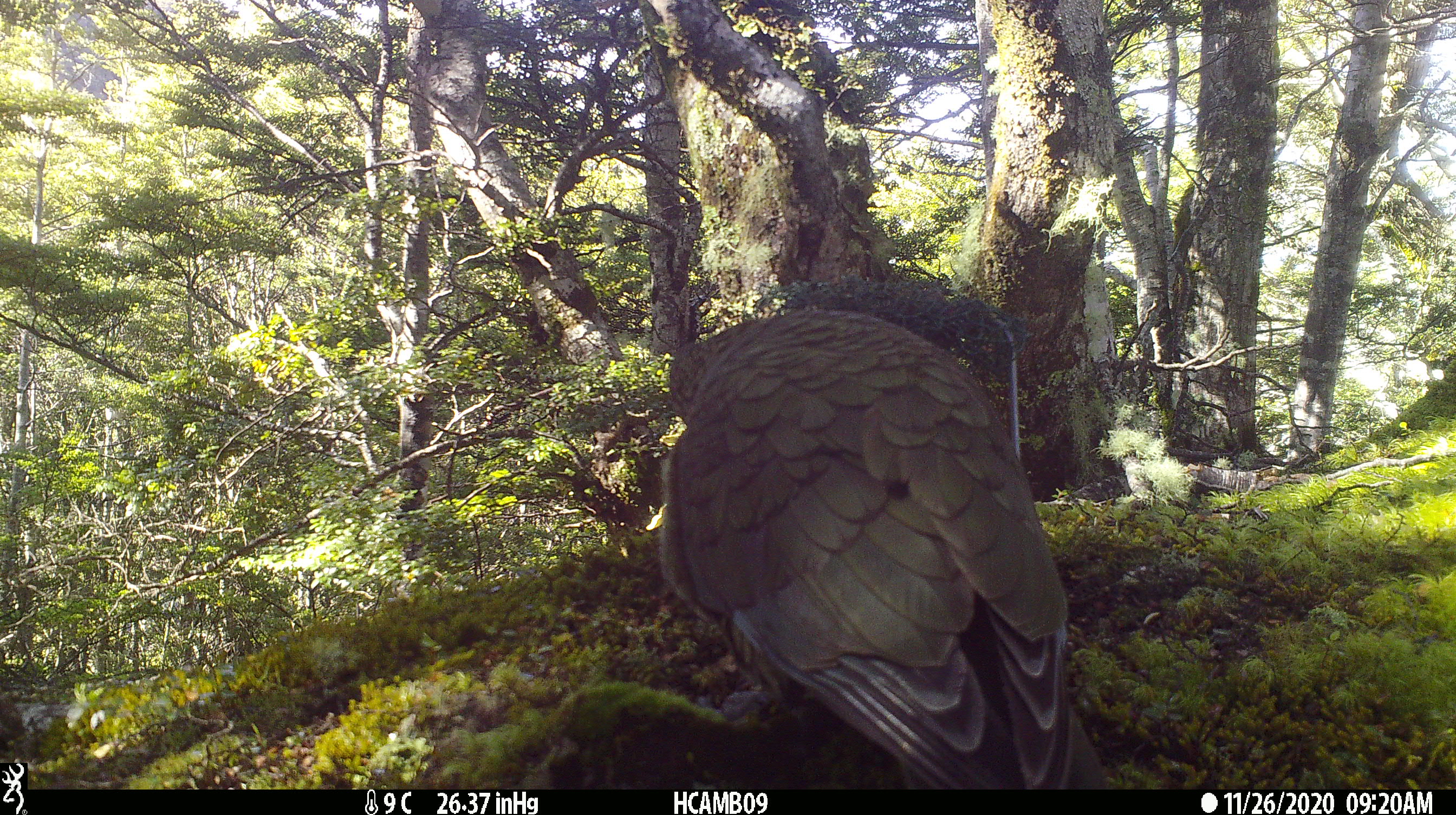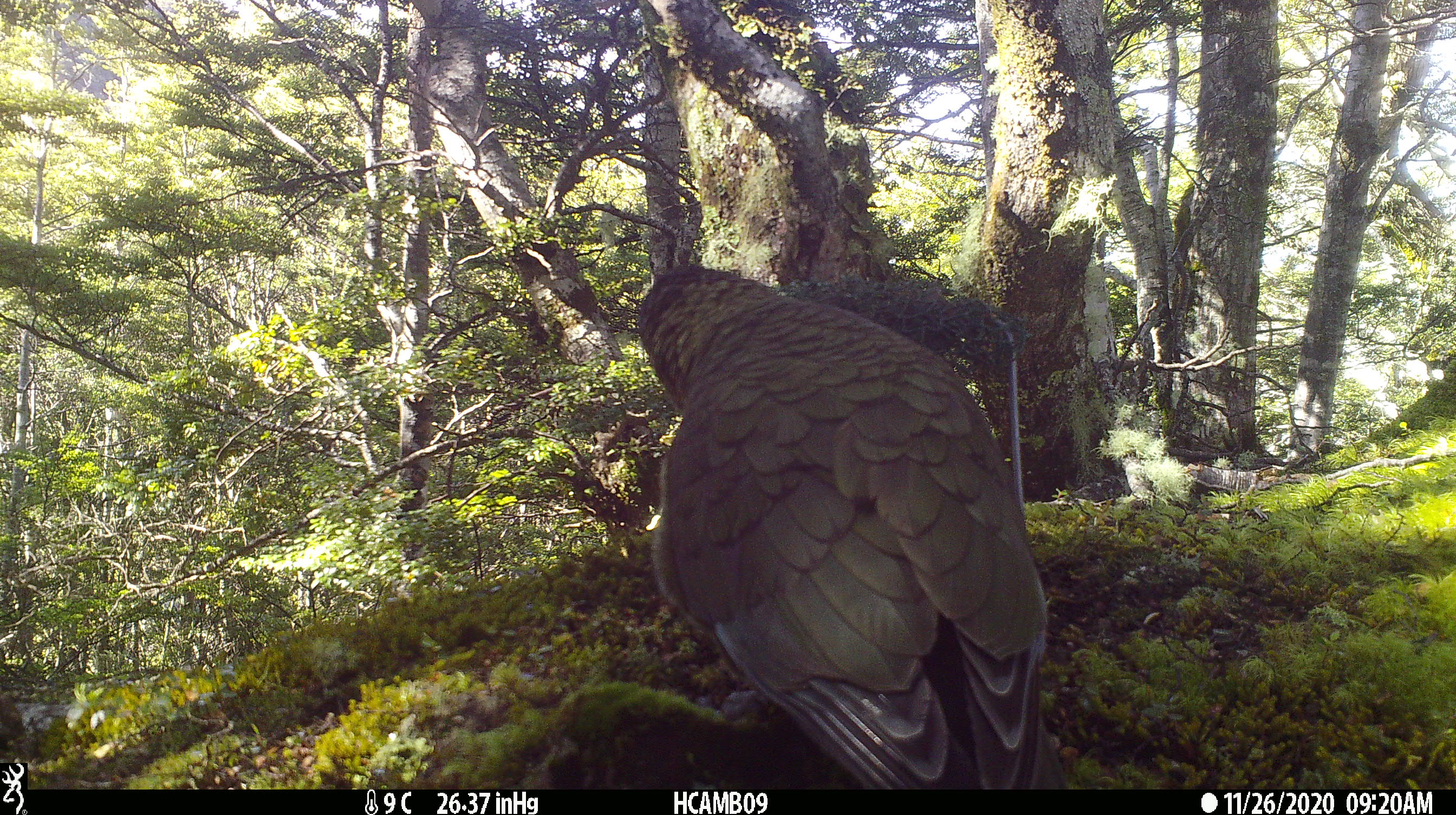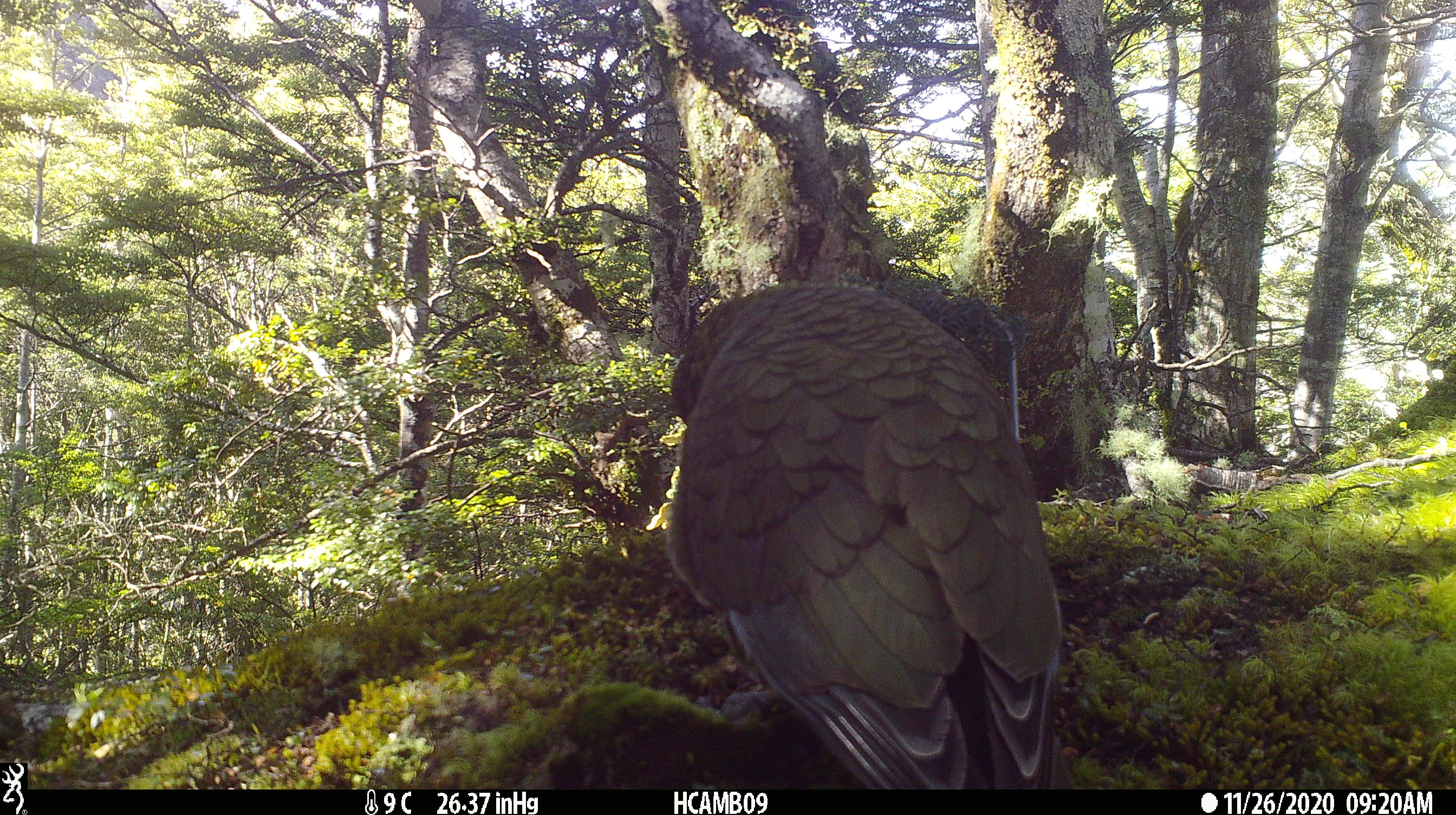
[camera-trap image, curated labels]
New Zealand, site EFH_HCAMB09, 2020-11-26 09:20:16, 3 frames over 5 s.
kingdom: Animalia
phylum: Chordata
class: Aves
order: Psittaciformes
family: Strigopidae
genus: Nestor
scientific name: Nestor notabilis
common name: kea